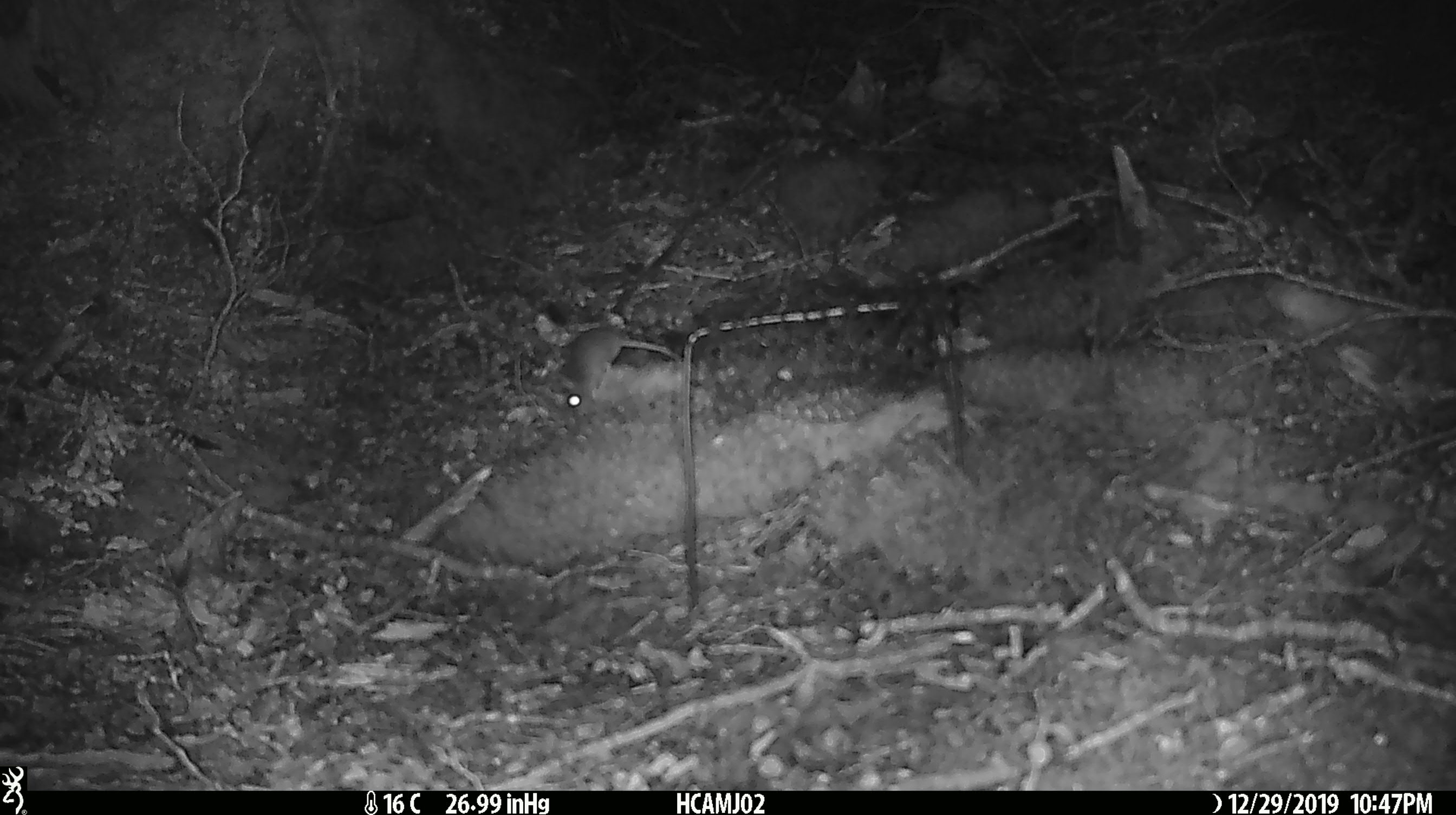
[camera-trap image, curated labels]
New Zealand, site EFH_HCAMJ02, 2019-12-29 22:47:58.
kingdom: Animalia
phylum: Chordata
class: Mammalia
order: Rodentia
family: Muridae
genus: Mus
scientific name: Mus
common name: mouse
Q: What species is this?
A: Mouse (Mus).